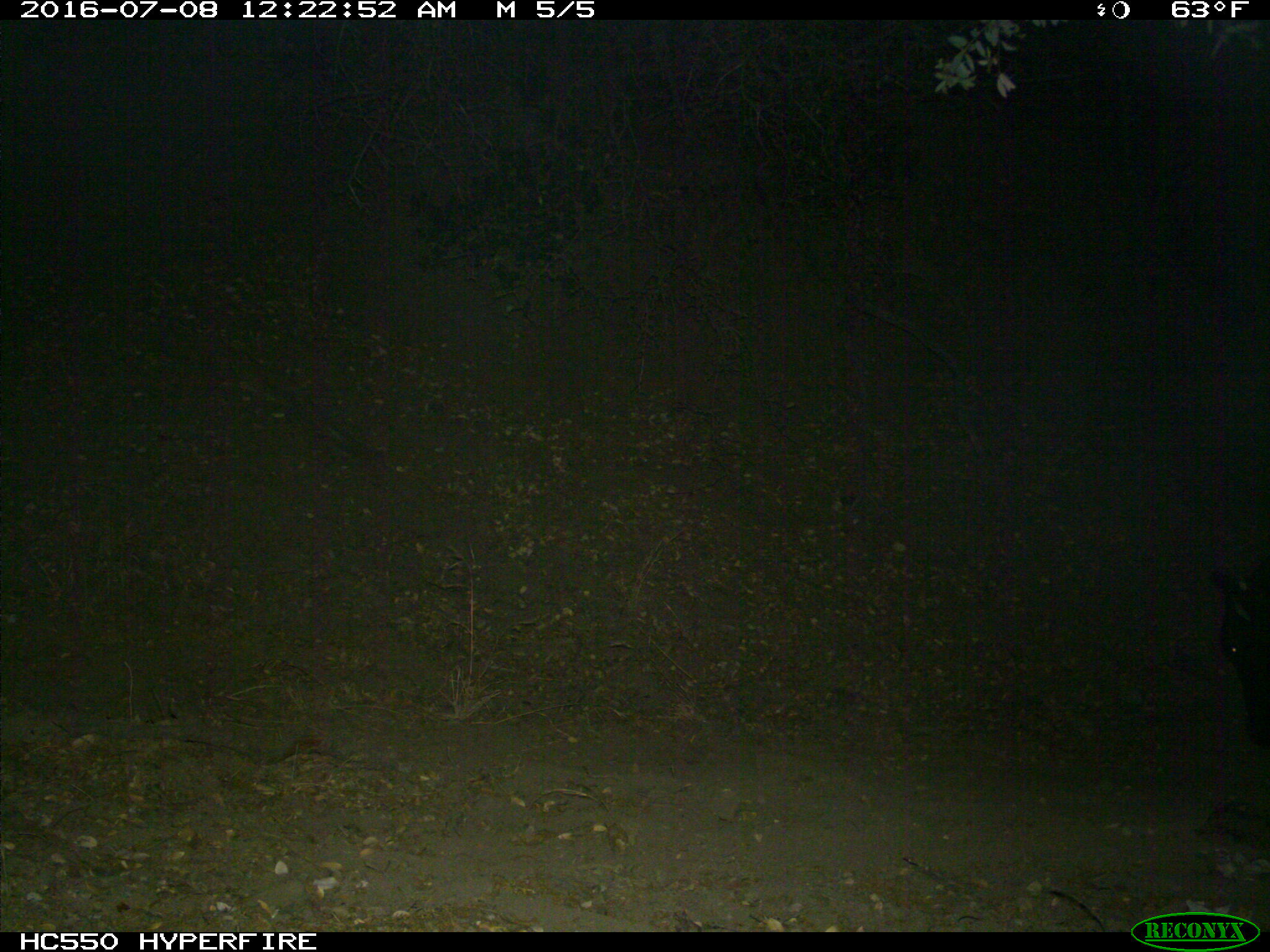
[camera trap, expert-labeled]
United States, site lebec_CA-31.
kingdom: Animalia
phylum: Chordata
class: Mammalia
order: Artiodactyla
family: Bovidae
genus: Bos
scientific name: Bos taurus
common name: domestic cow